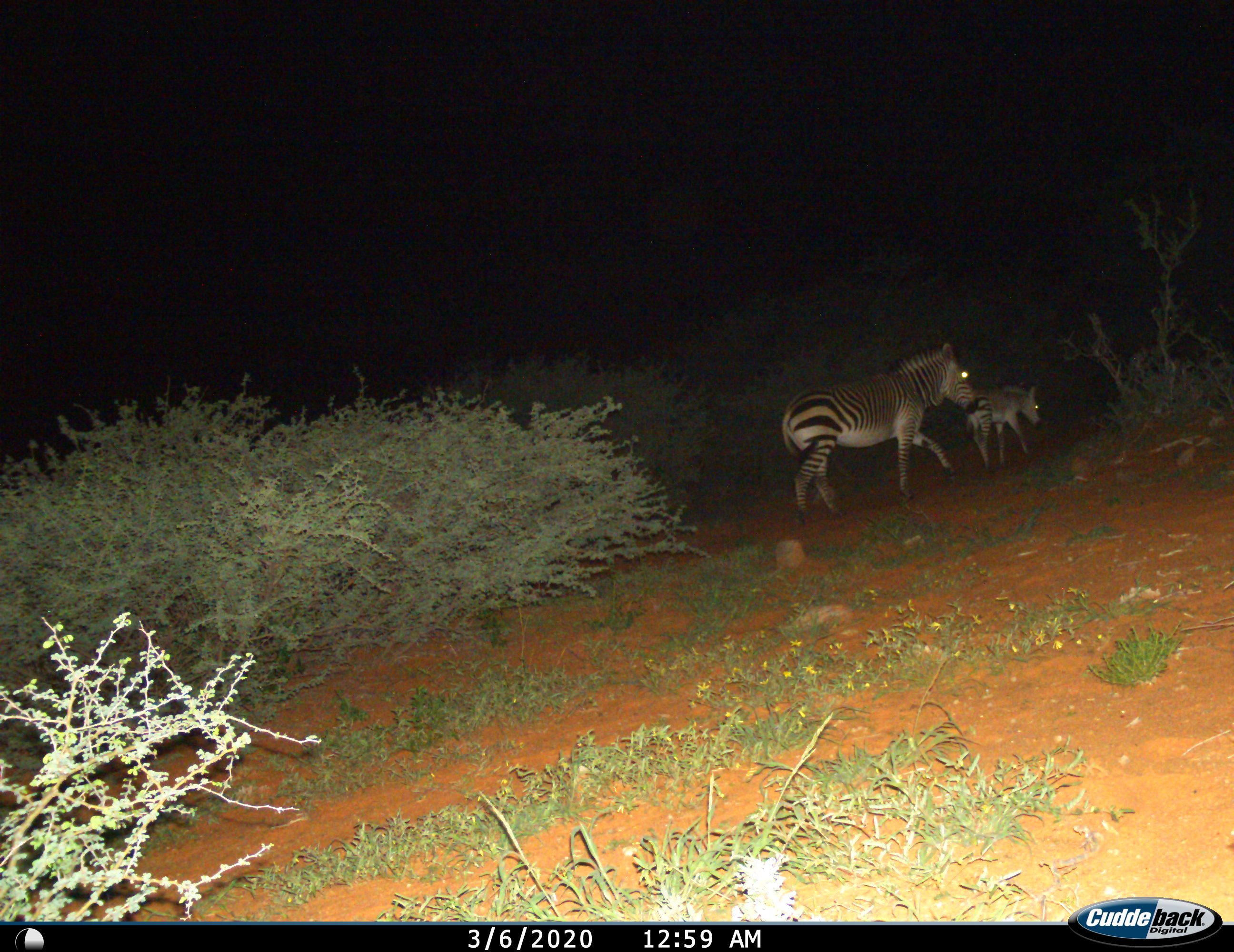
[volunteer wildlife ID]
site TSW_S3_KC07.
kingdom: Animalia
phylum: Chordata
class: Mammalia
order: Perissodactyla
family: Equidae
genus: Equus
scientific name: Equus zebra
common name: mountain zebra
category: zebramountain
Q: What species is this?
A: Zebramountain (mountain zebra) (Equus zebra).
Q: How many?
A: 2.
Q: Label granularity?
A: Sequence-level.